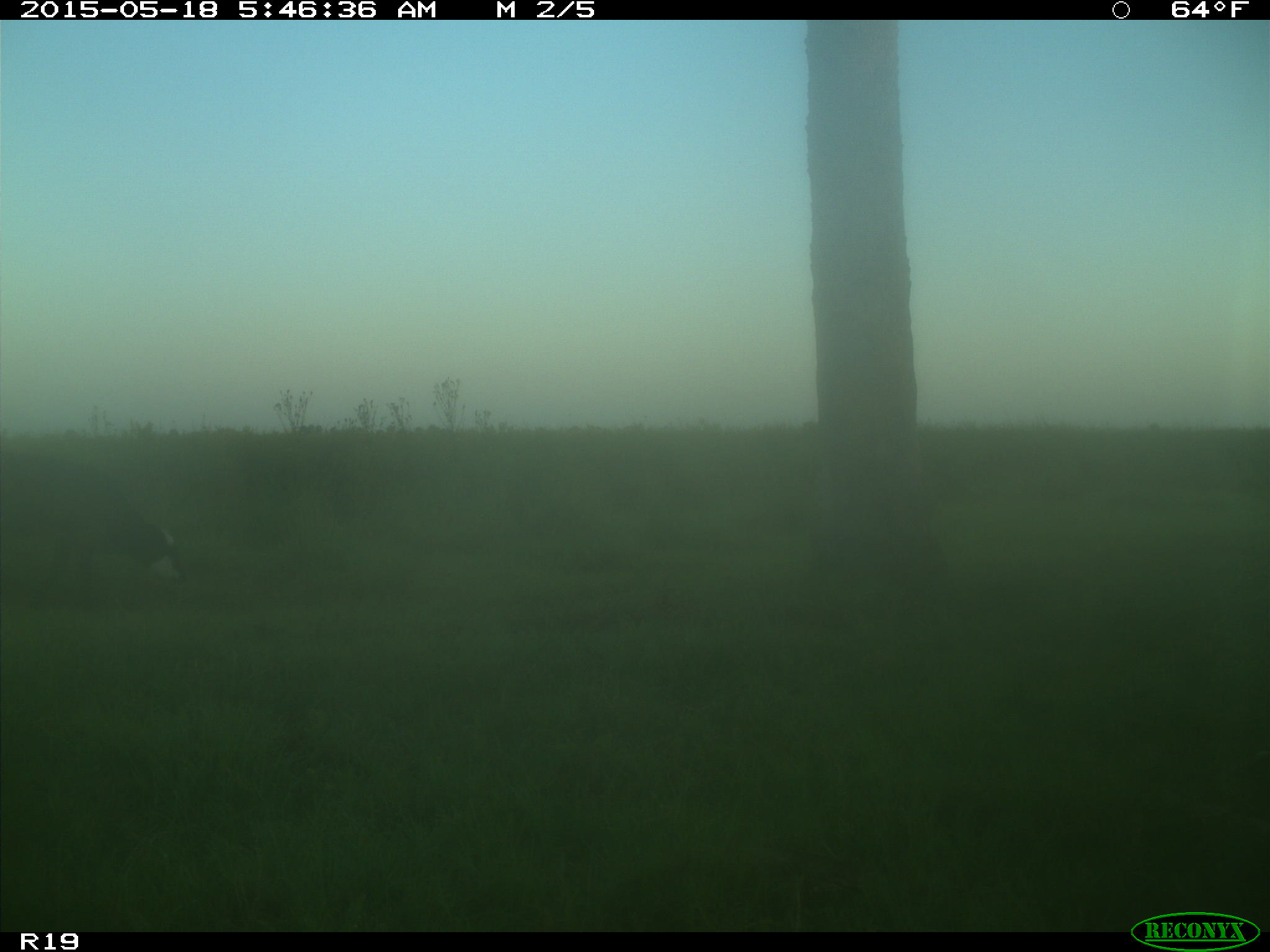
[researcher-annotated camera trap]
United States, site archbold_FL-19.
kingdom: Animalia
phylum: Chordata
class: Mammalia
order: Artiodactyla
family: Bovidae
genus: Bos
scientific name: Bos taurus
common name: domestic cow